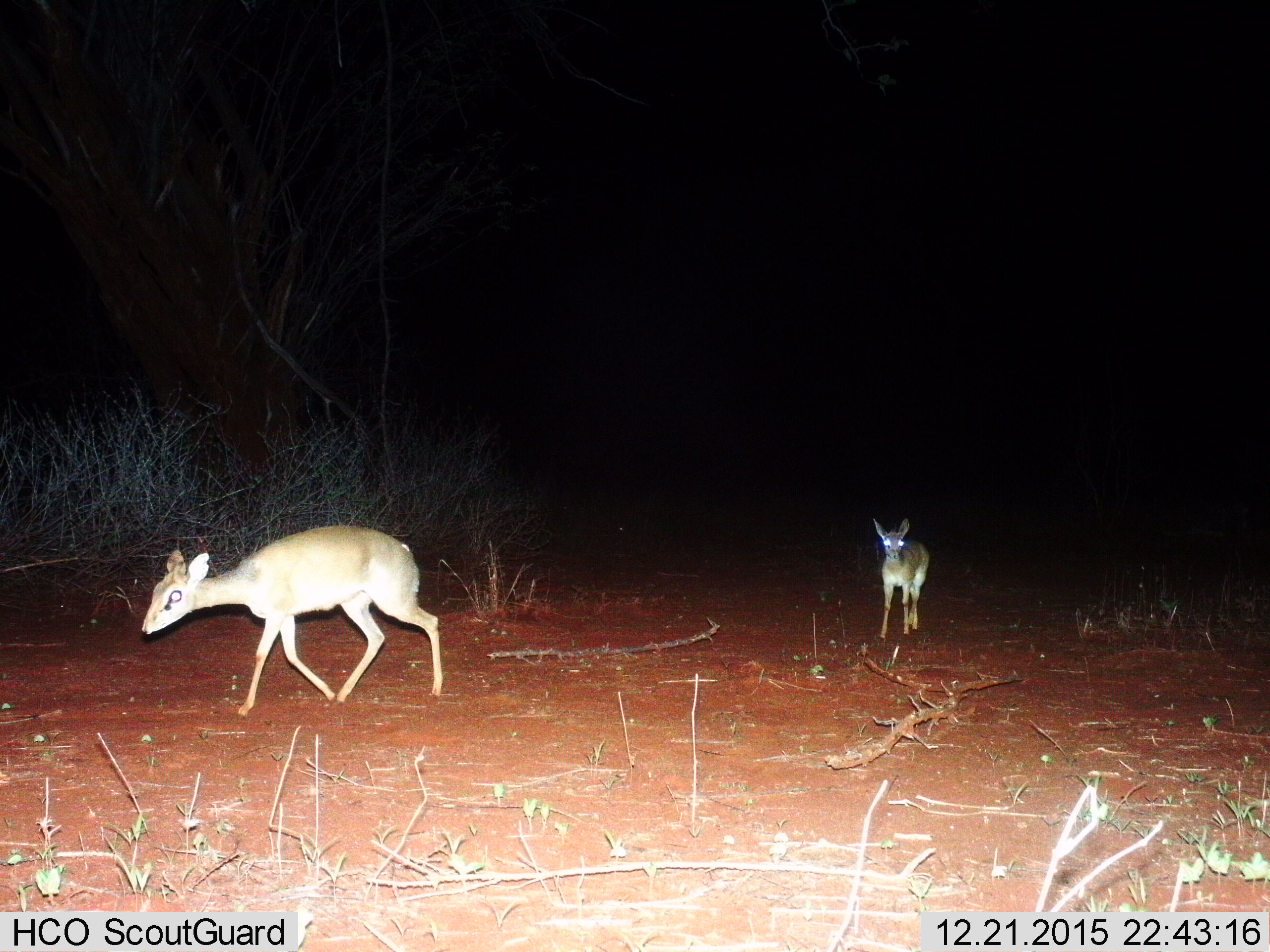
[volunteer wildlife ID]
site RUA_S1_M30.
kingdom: Animalia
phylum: Chordata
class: Mammalia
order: Artiodactyla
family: Bovidae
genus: Madoqua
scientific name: Madoqua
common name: dik-dik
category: dikdik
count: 2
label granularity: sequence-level